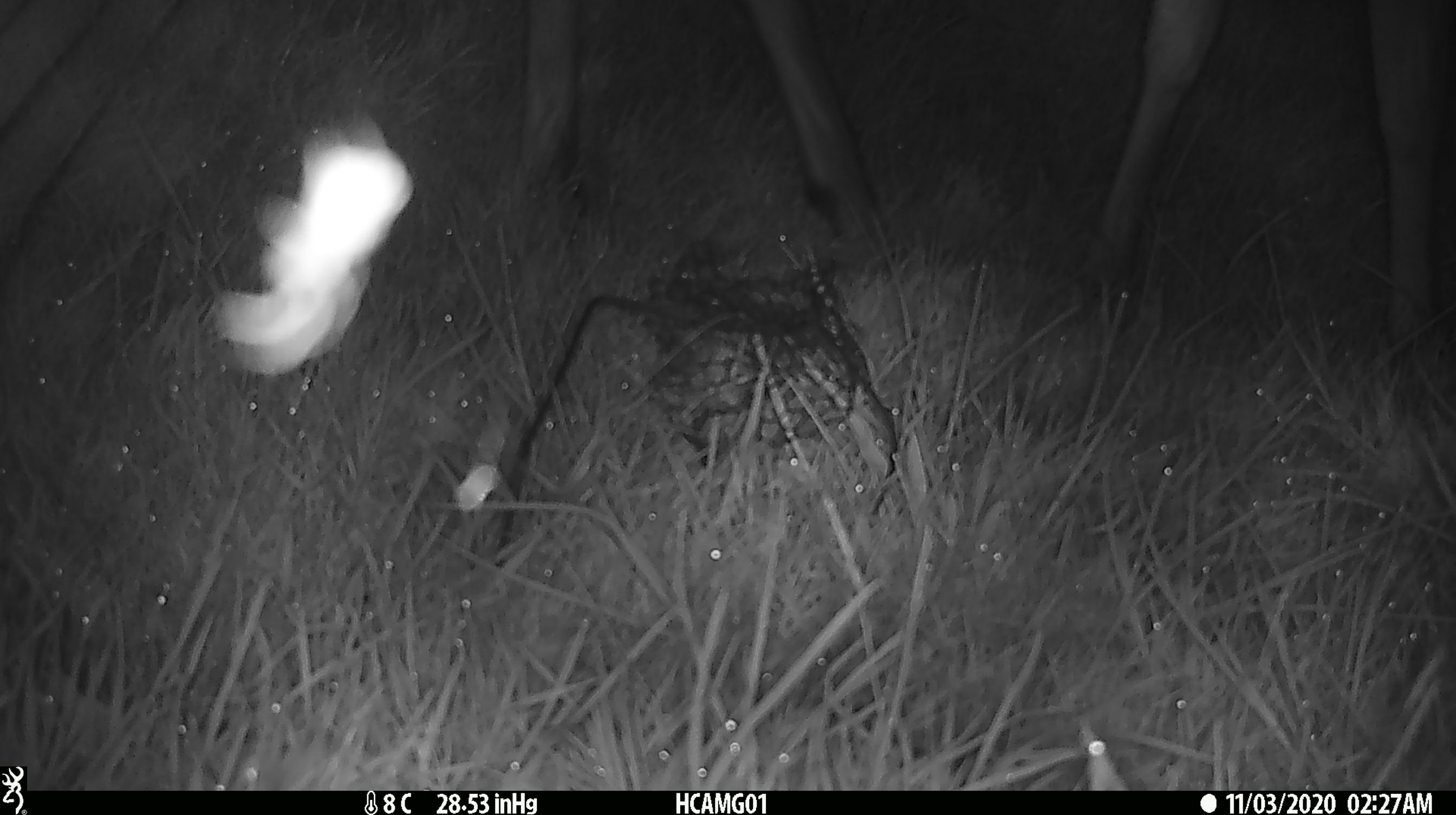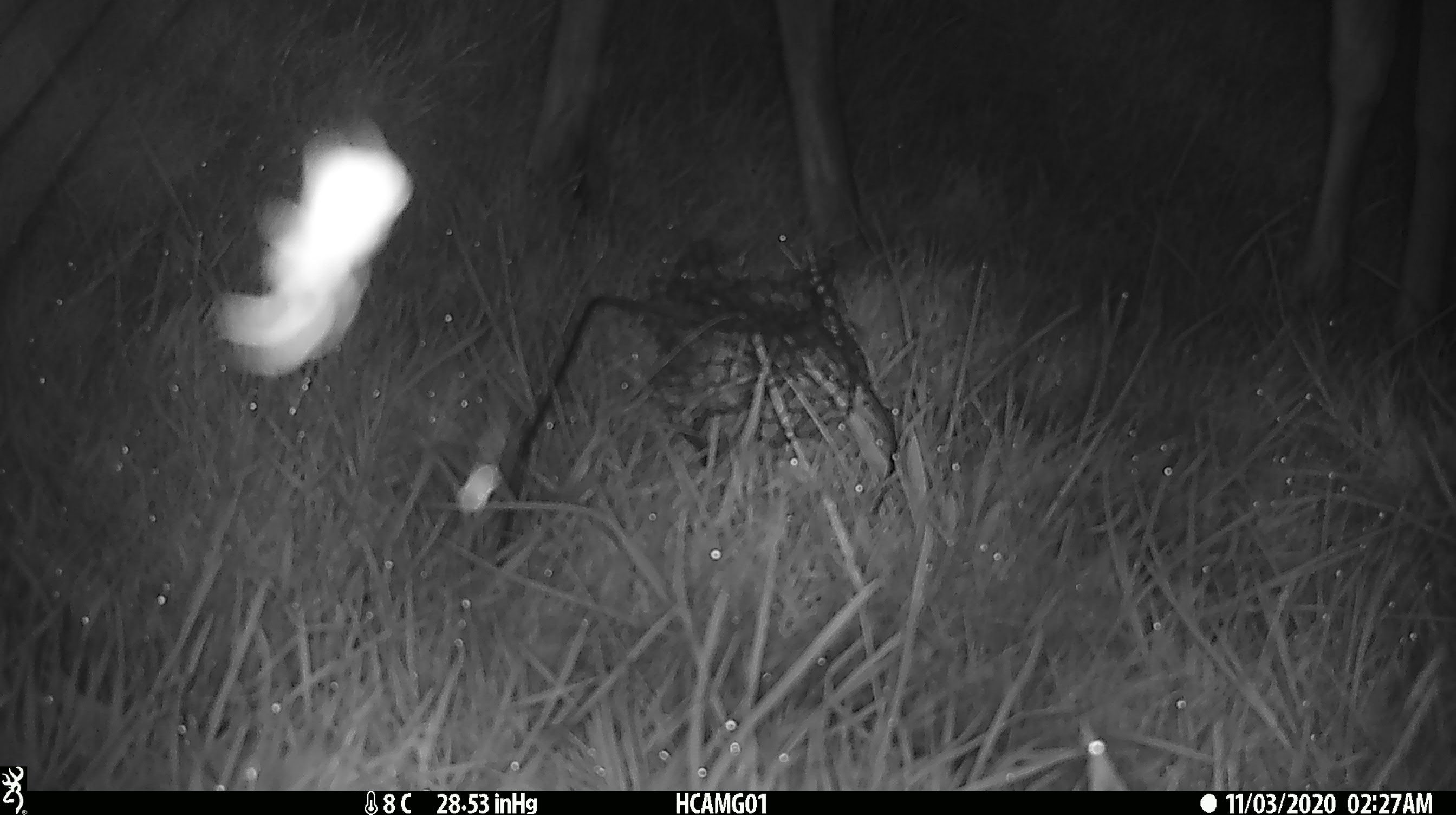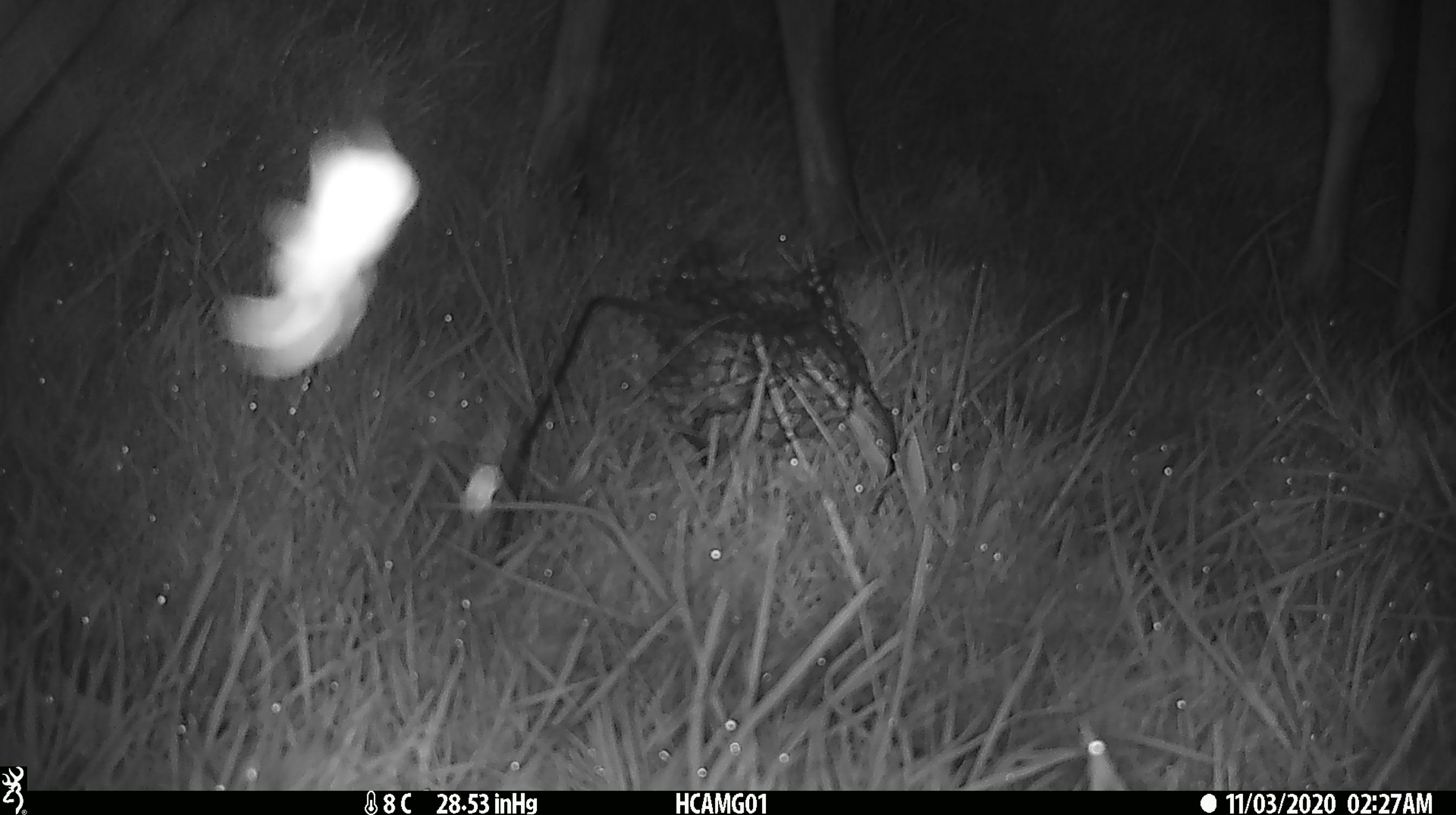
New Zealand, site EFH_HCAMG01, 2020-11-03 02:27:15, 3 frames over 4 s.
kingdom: Animalia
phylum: Chordata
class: Mammalia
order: Artiodactyla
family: Cervidae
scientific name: Cervidae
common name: deer